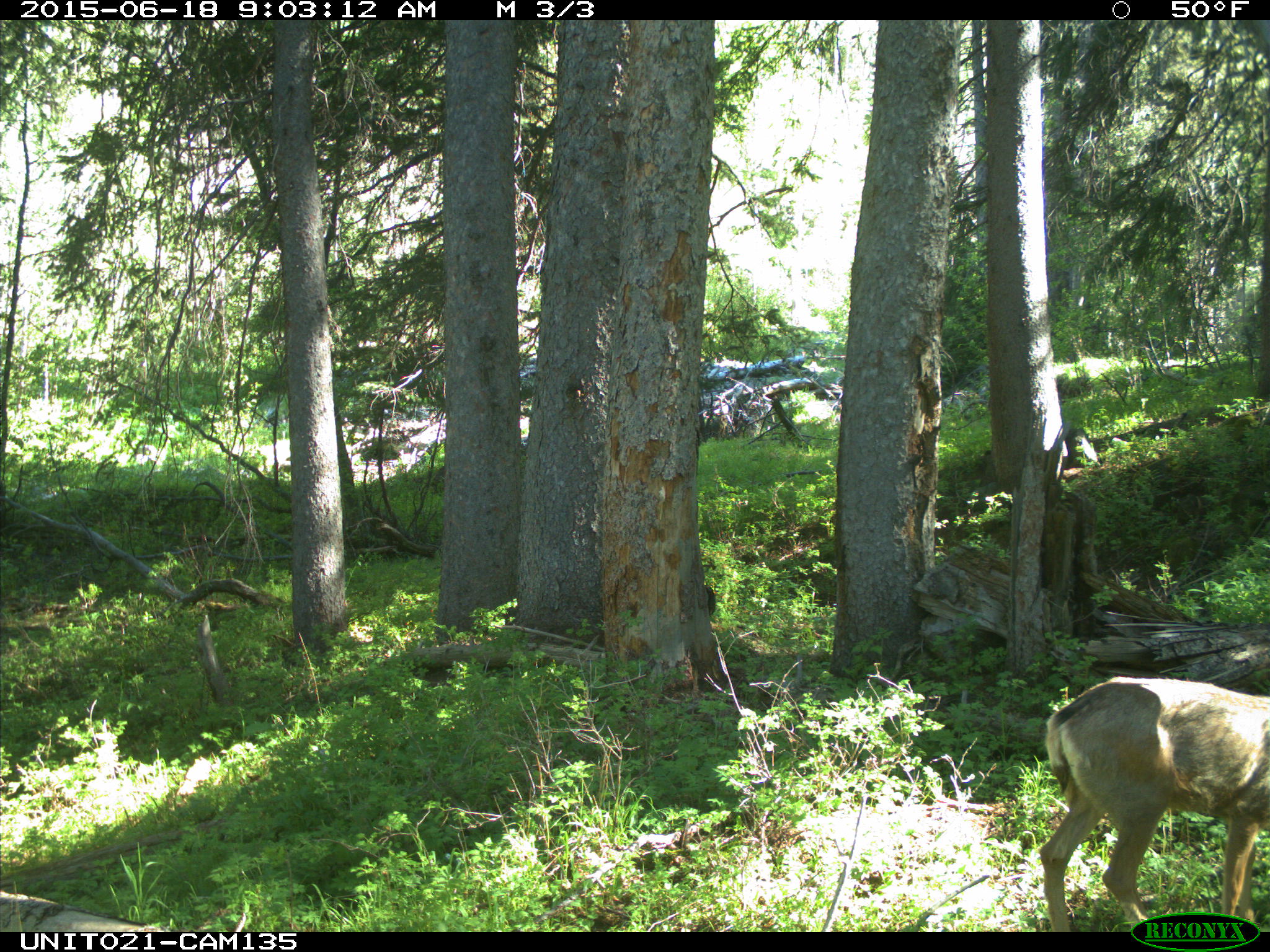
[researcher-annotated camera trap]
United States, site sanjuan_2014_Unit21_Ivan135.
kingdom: Animalia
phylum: Chordata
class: Mammalia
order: Artiodactyla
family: Cervidae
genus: Odocoileus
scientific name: Odocoileus hemionus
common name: mule deer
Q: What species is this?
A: Odocoileus hemionus (mule deer).